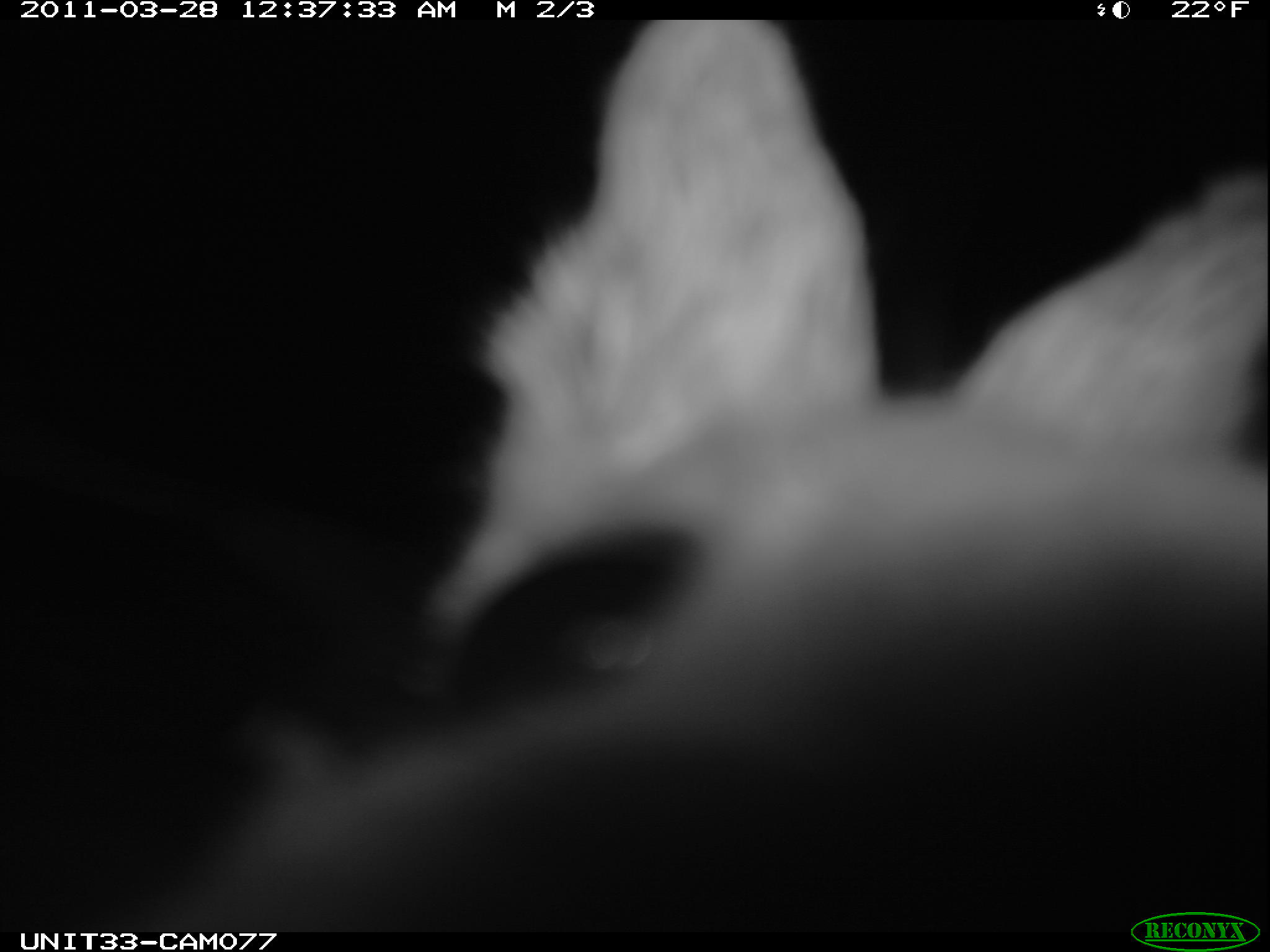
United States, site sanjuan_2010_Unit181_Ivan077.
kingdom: Animalia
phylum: Chordata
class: Mammalia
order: Lagomorpha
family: Leporidae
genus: Lepus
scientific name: Lepus americanus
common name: snowshoe hare